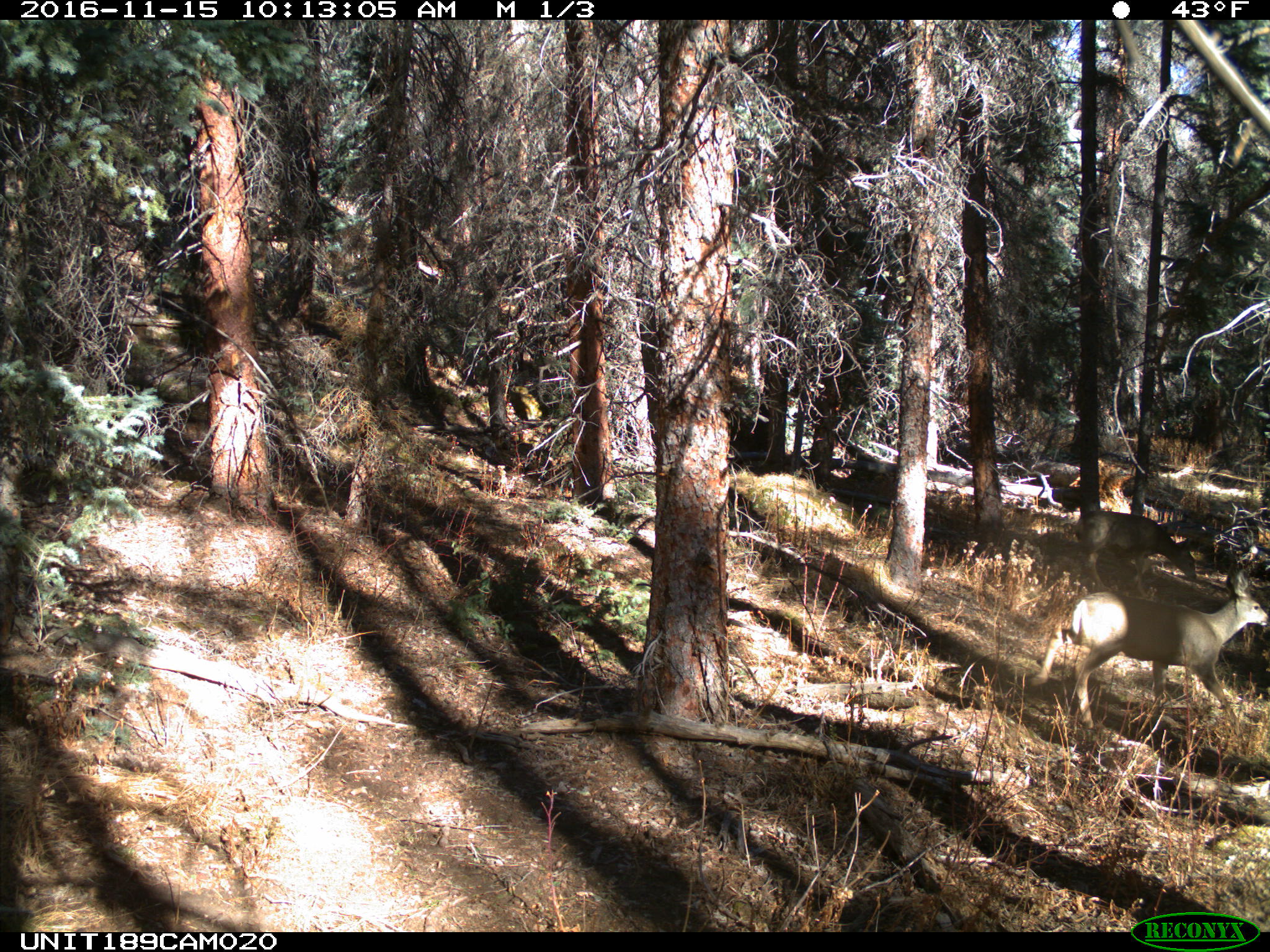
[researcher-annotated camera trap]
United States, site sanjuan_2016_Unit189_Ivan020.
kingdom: Animalia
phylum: Chordata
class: Mammalia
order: Artiodactyla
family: Cervidae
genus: Odocoileus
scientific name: Odocoileus hemionus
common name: mule deer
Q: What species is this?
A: Odocoileus hemionus (mule deer).